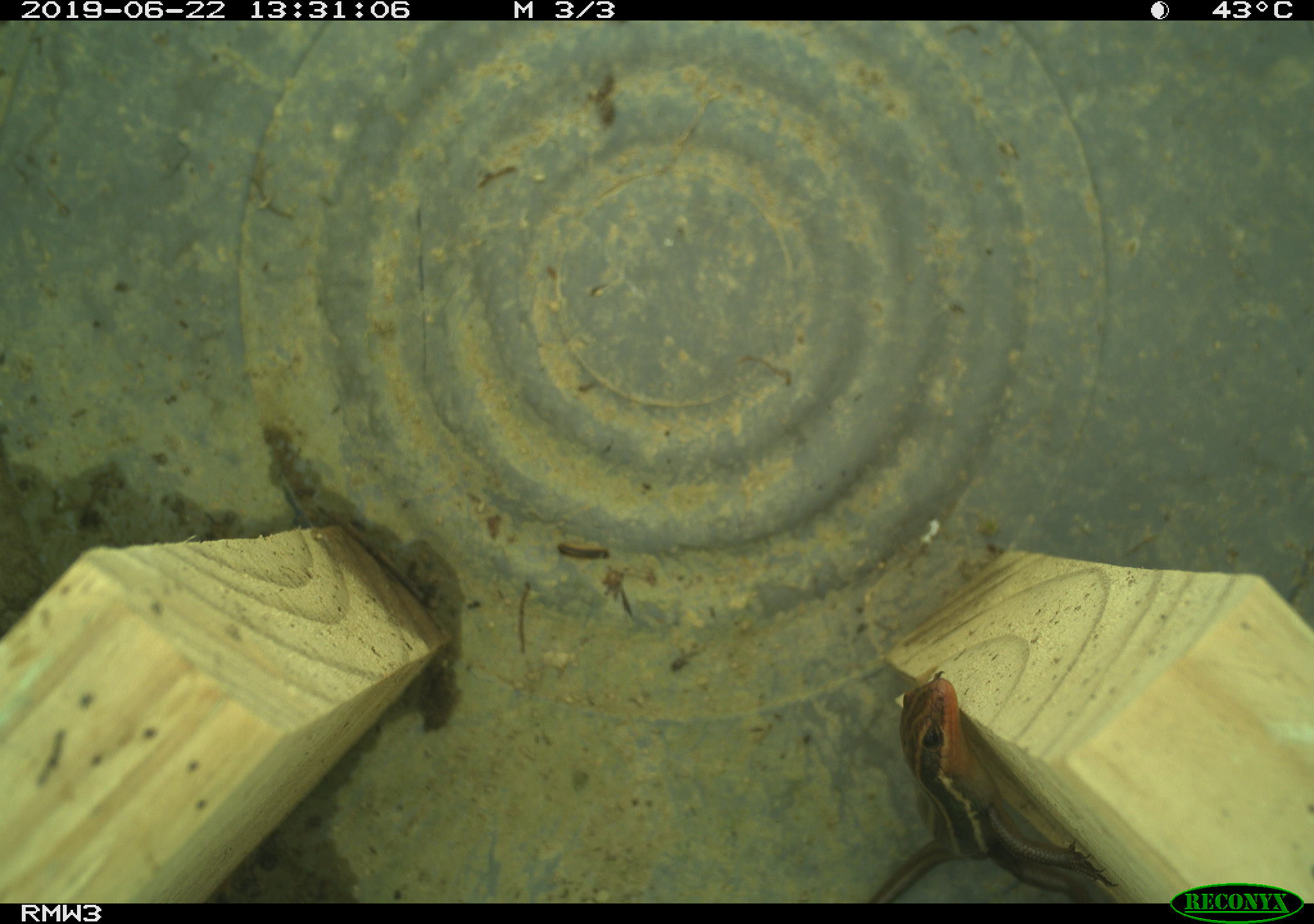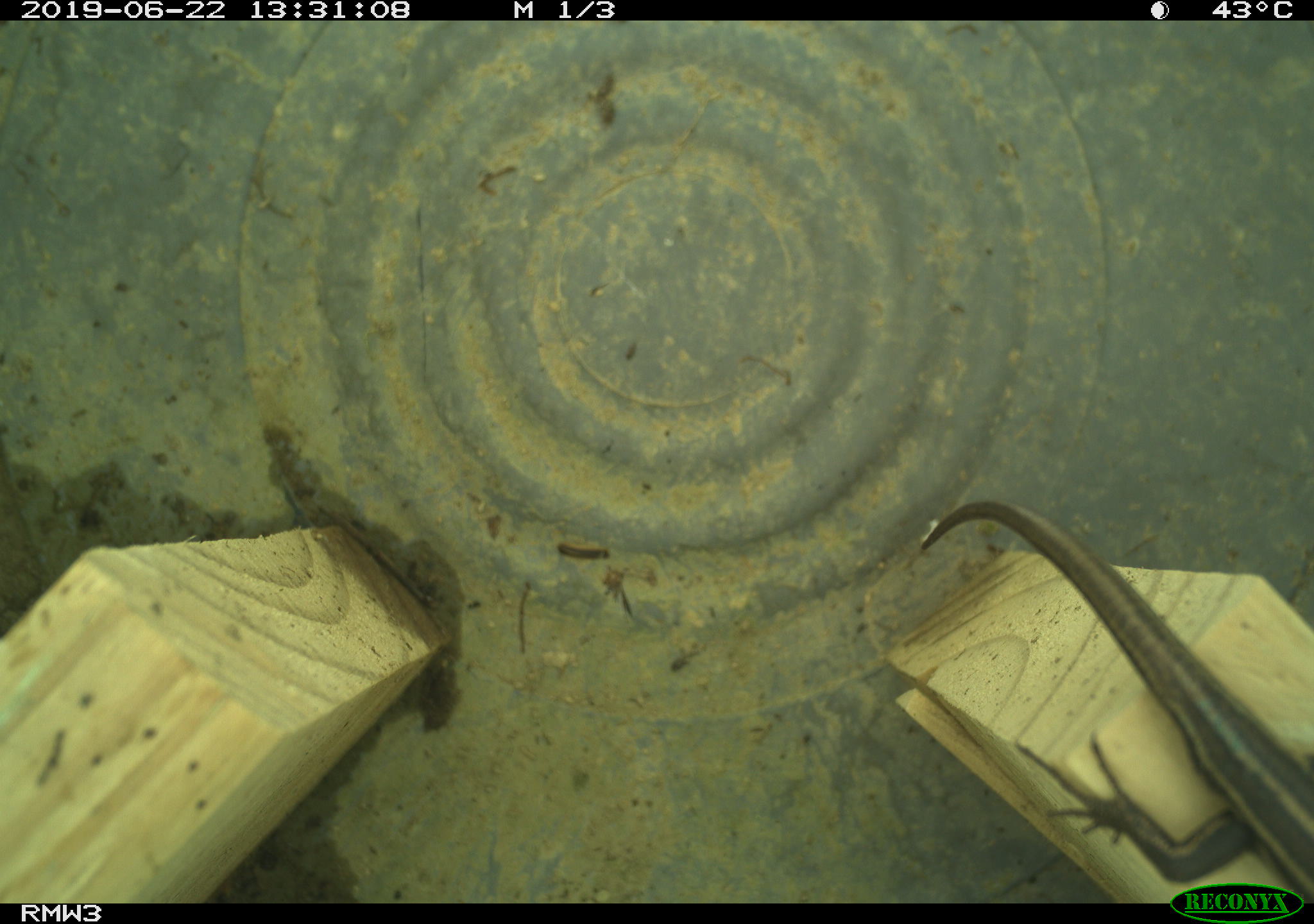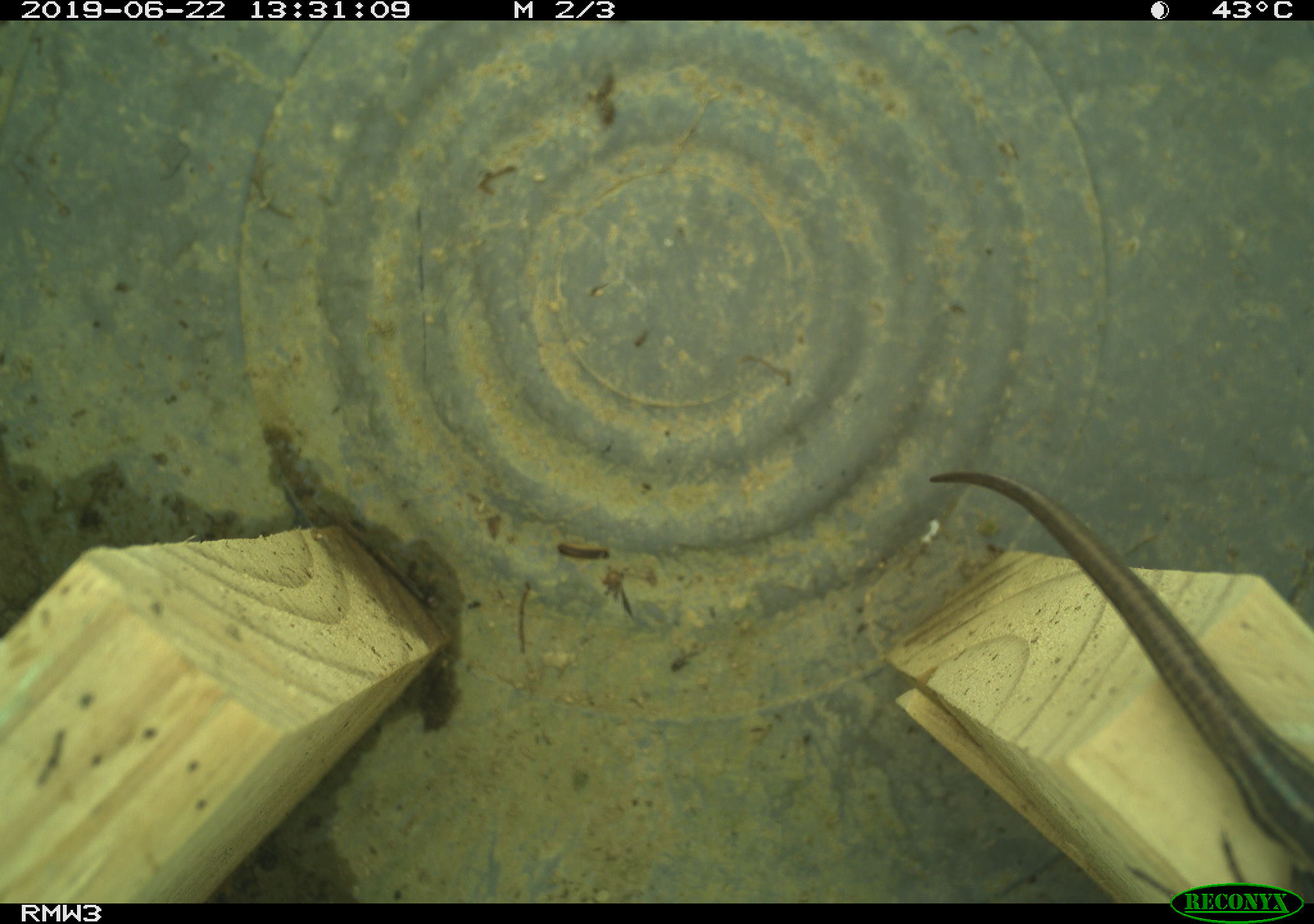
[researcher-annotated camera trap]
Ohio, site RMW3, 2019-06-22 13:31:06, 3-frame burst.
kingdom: Animalia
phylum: Chordata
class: Reptilia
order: Squamata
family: Scincidae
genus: Plestiodon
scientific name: Plestiodon fasciatus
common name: common five-lined skink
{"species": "common five-lined skink (Plestiodon fasciatus)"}